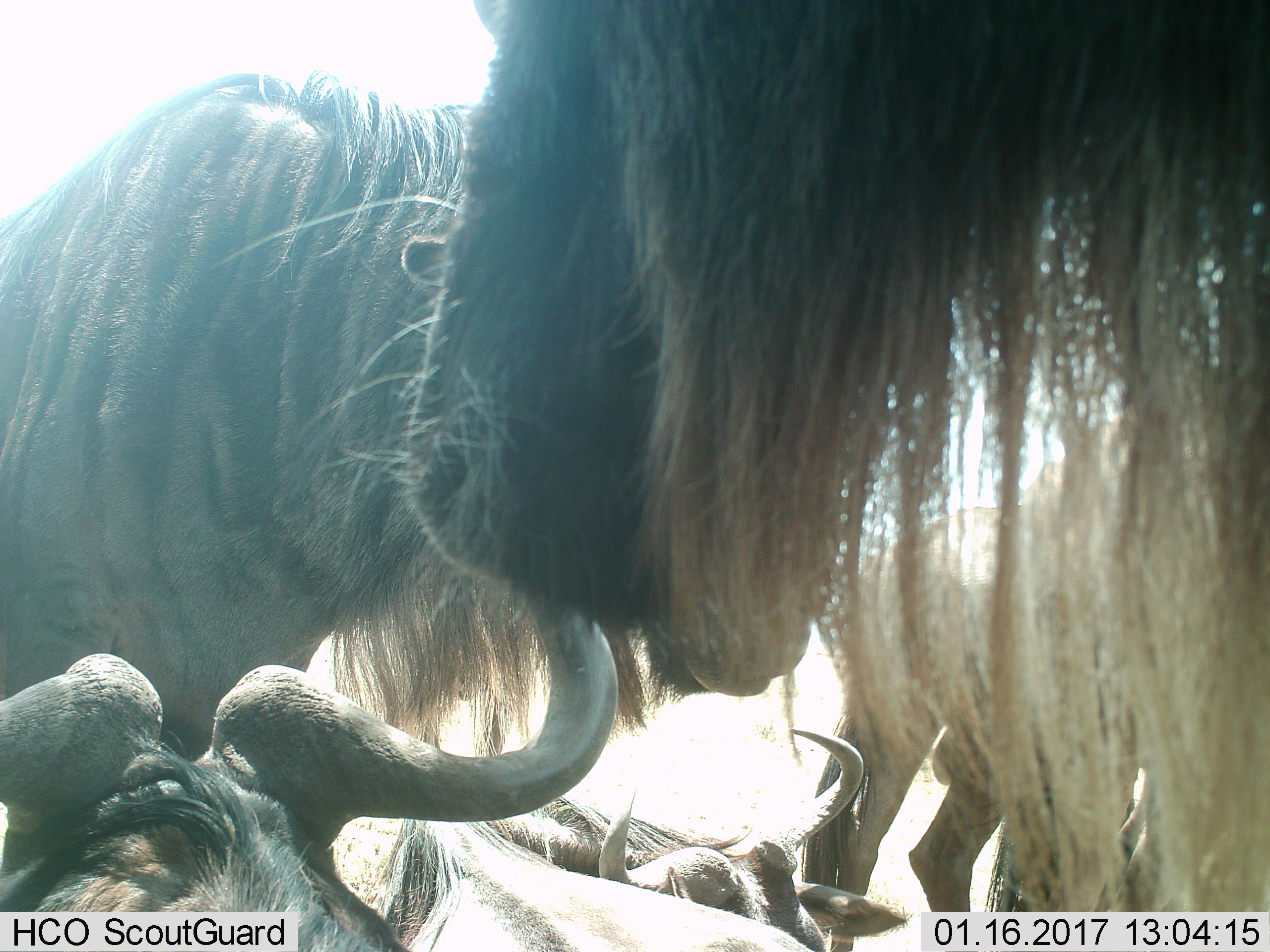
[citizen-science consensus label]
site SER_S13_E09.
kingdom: Animalia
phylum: Chordata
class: Mammalia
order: Artiodactyla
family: Bovidae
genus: Connochaetes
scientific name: Connochaetes taurinus taurinus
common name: blue wildebeest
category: wildebeestblue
Wildebeestblue (blue wildebeest) (Connochaetes taurinus taurinus), count 5. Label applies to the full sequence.